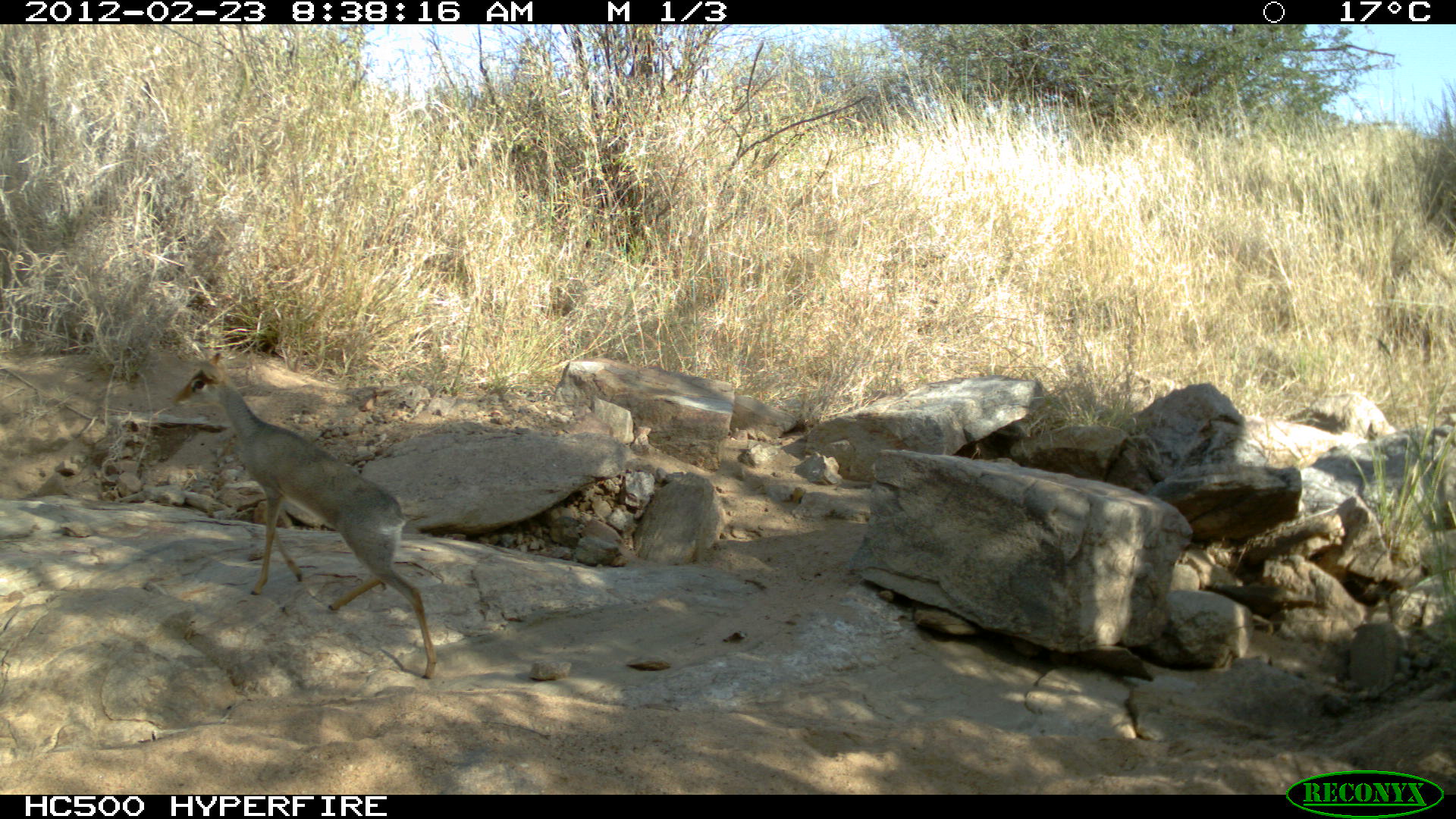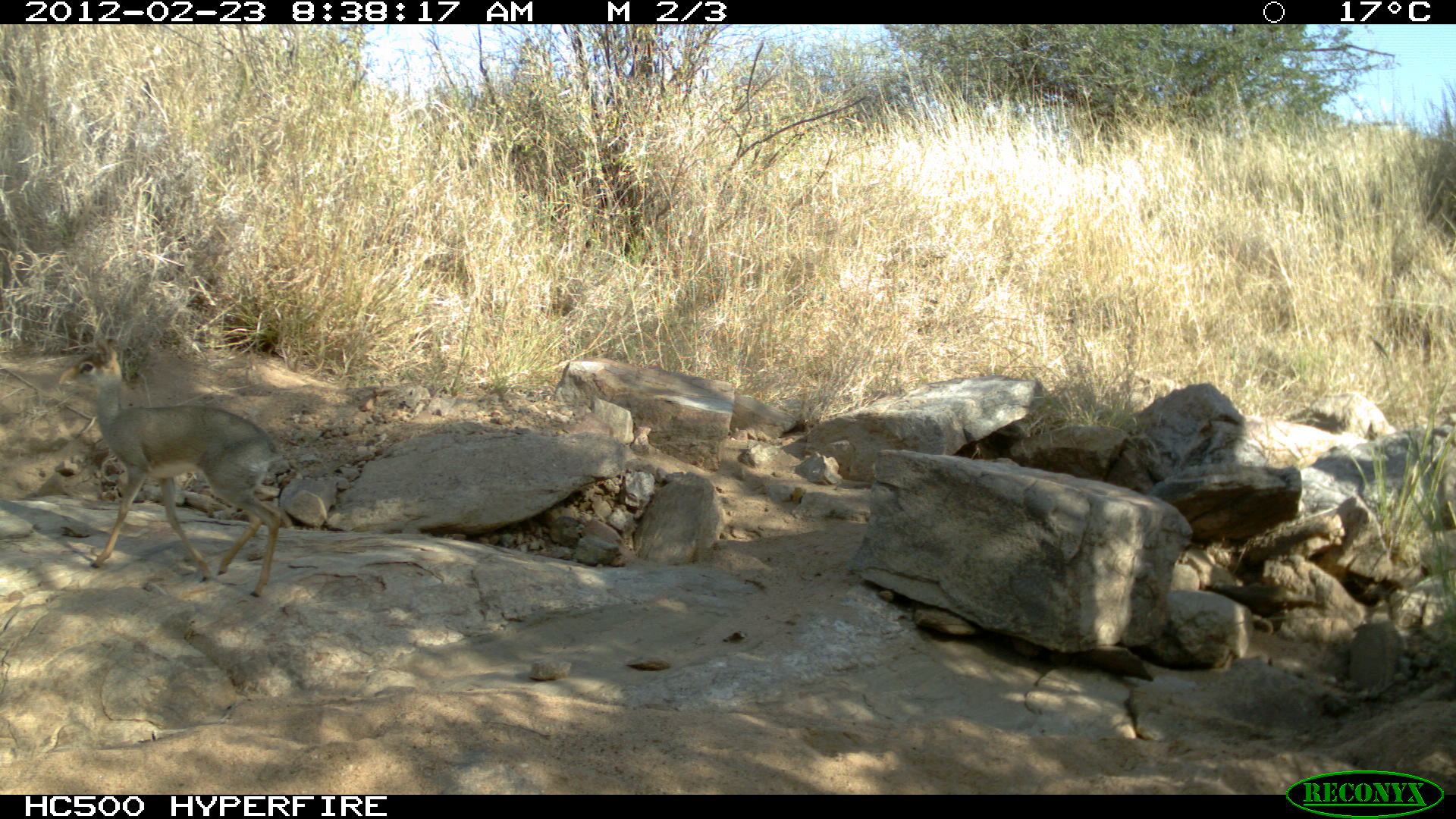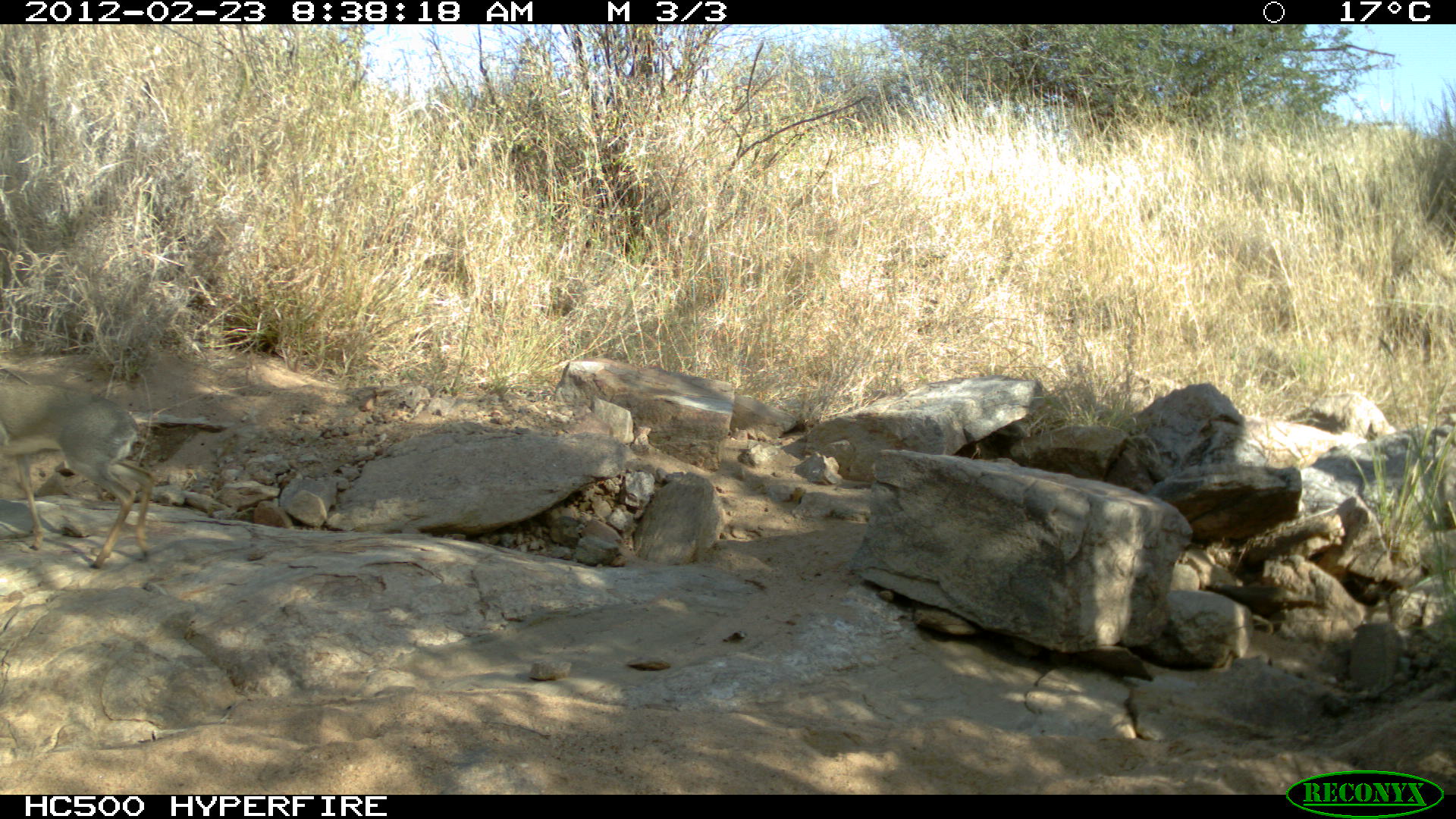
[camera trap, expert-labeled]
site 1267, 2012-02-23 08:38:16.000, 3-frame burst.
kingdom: Animalia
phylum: Chordata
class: Mammalia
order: Artiodactyla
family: Bovidae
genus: Madoqua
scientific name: Madoqua guentheri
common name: günther's dik-dik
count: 1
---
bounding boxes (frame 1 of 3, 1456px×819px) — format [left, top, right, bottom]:
madoqua guentheri: [175, 352, 438, 679]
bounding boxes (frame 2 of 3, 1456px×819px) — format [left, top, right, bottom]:
madoqua guentheri: [58, 339, 282, 597]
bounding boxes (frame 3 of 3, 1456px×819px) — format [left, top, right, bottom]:
madoqua guentheri: [0, 383, 151, 569]